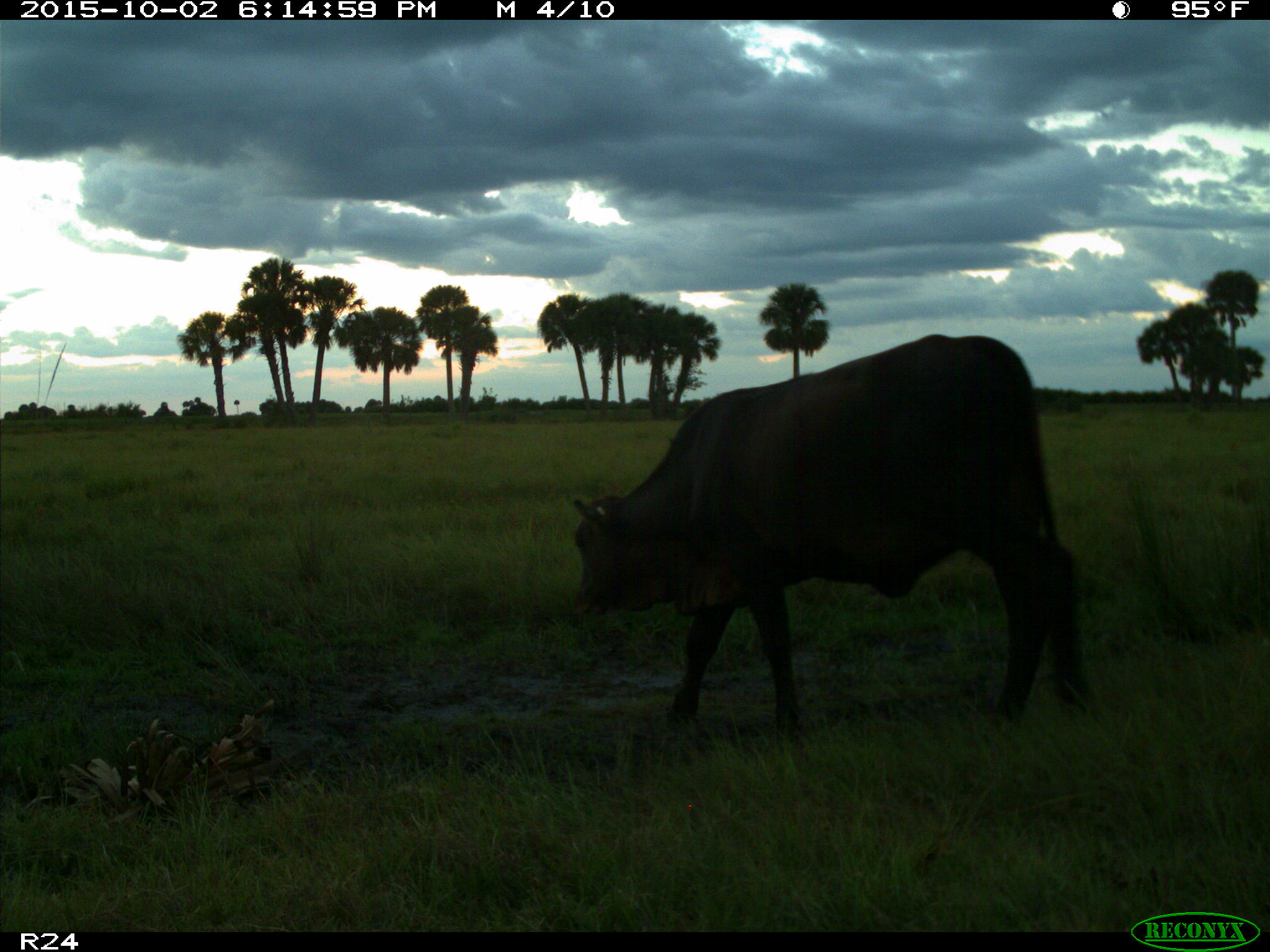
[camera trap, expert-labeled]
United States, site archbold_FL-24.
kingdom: Animalia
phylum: Chordata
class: Mammalia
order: Artiodactyla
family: Bovidae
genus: Bos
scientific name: Bos taurus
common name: domestic cow